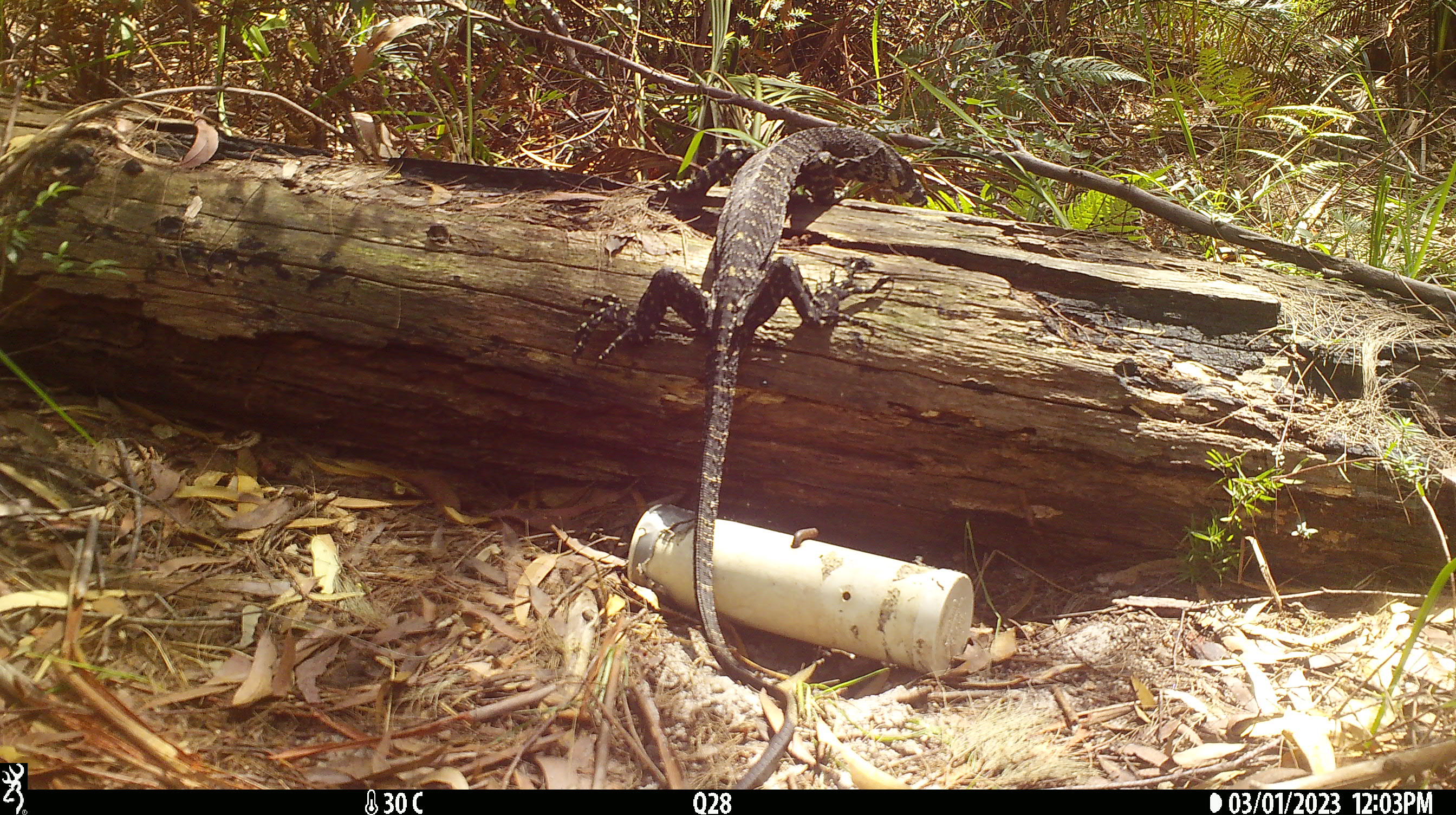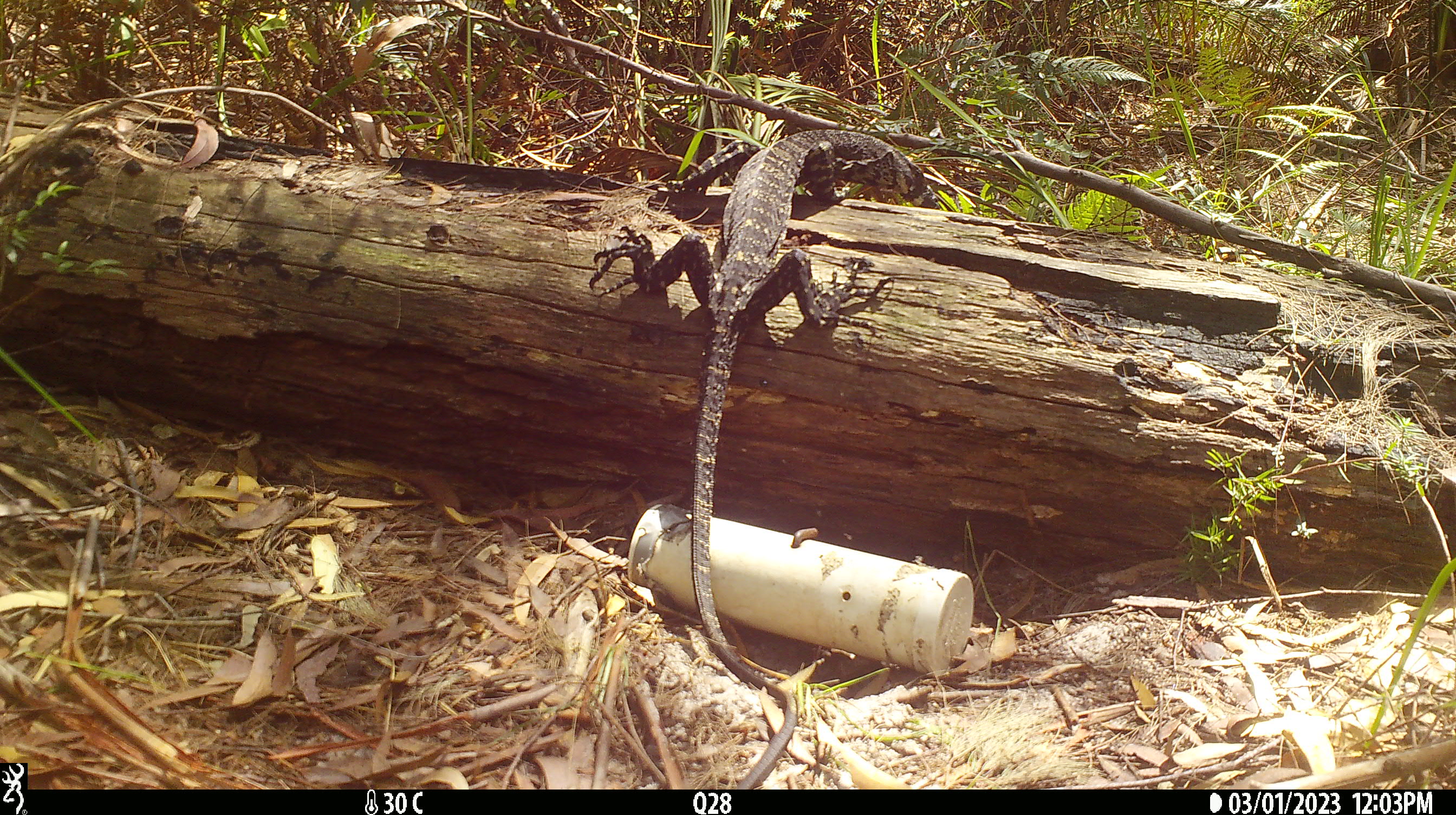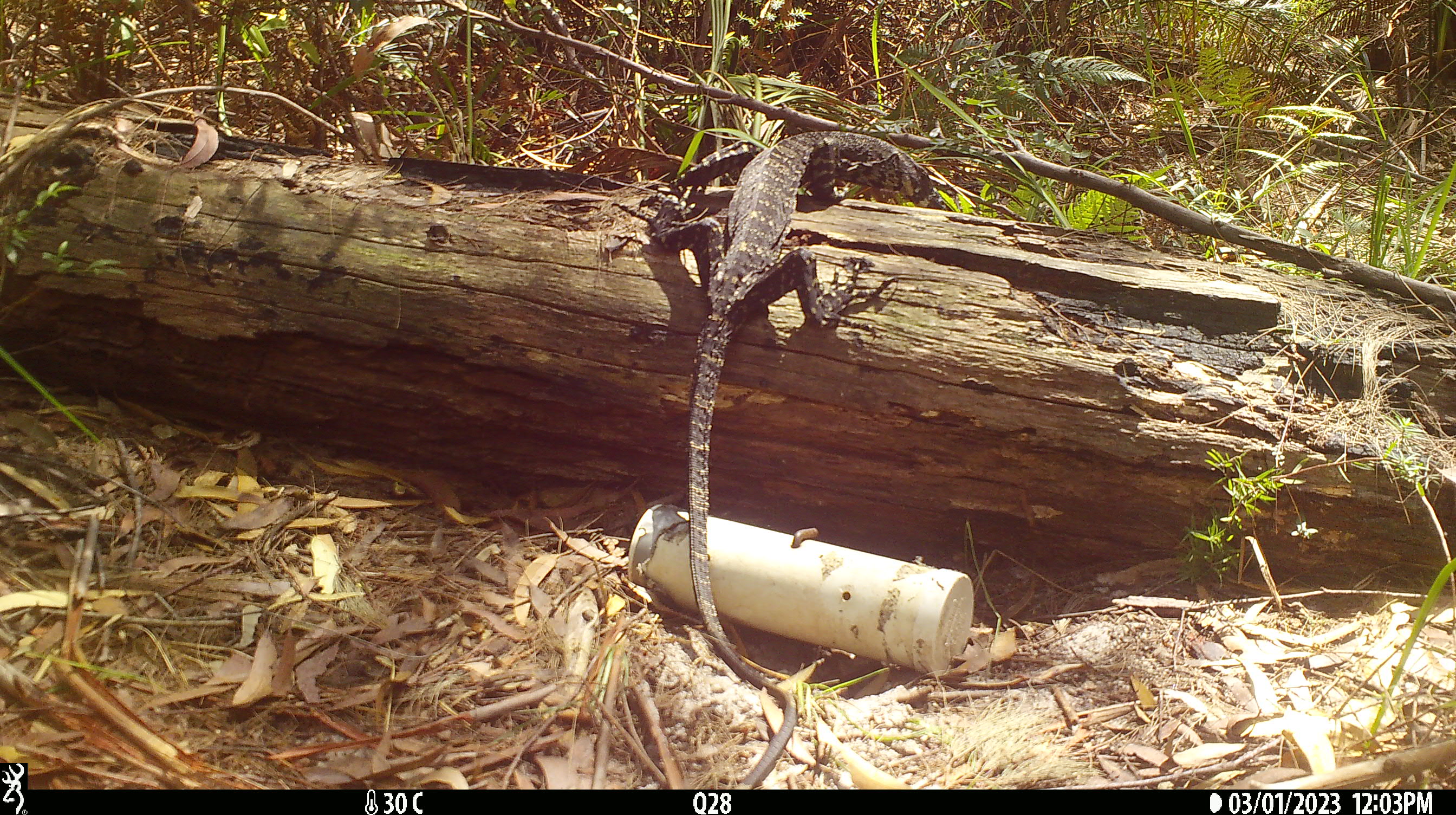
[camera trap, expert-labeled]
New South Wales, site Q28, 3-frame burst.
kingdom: Animalia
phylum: Chordata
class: Reptilia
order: Squamata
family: Varanidae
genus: Varanus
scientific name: Varanus varius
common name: lace monitor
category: goanna